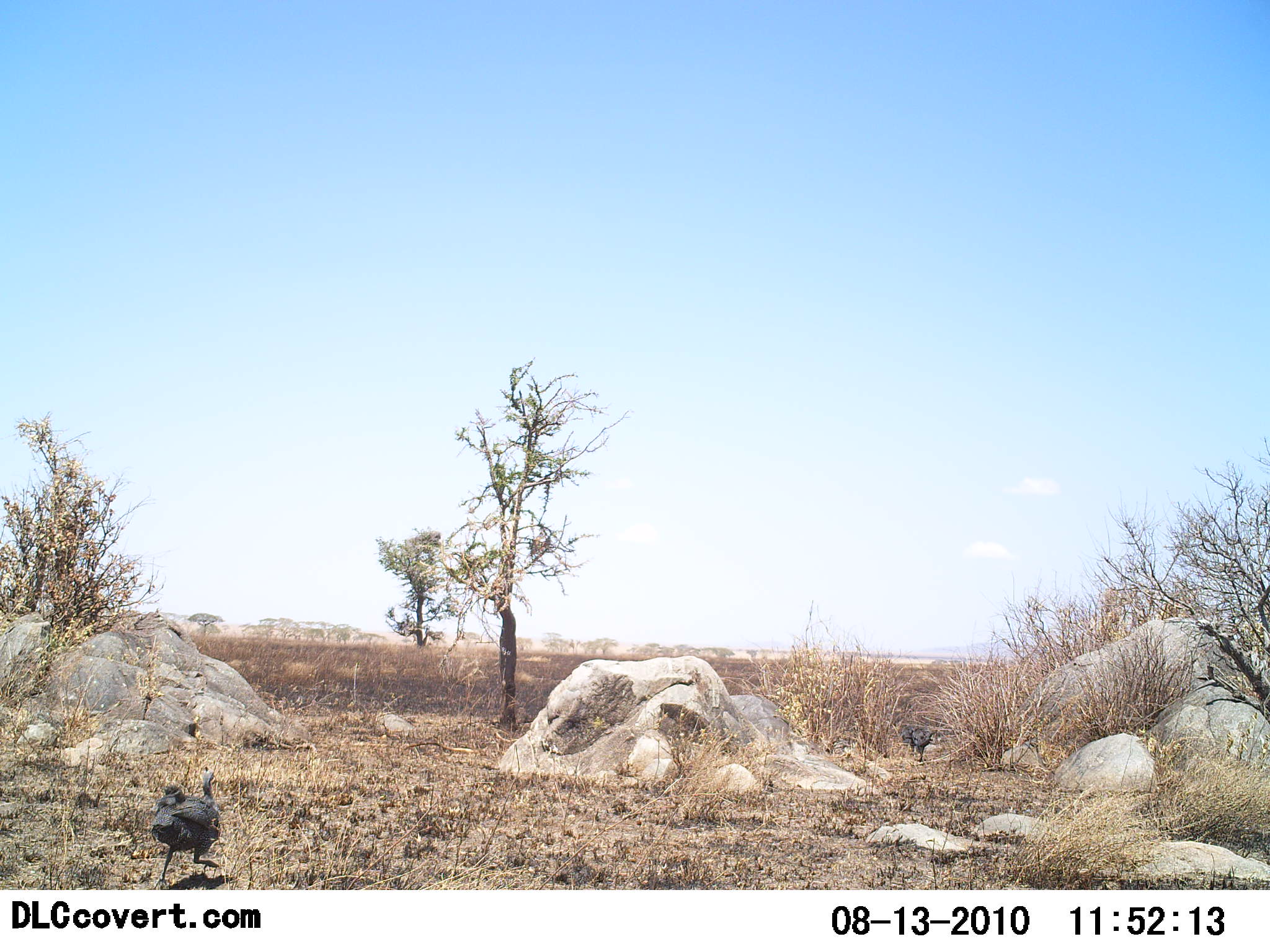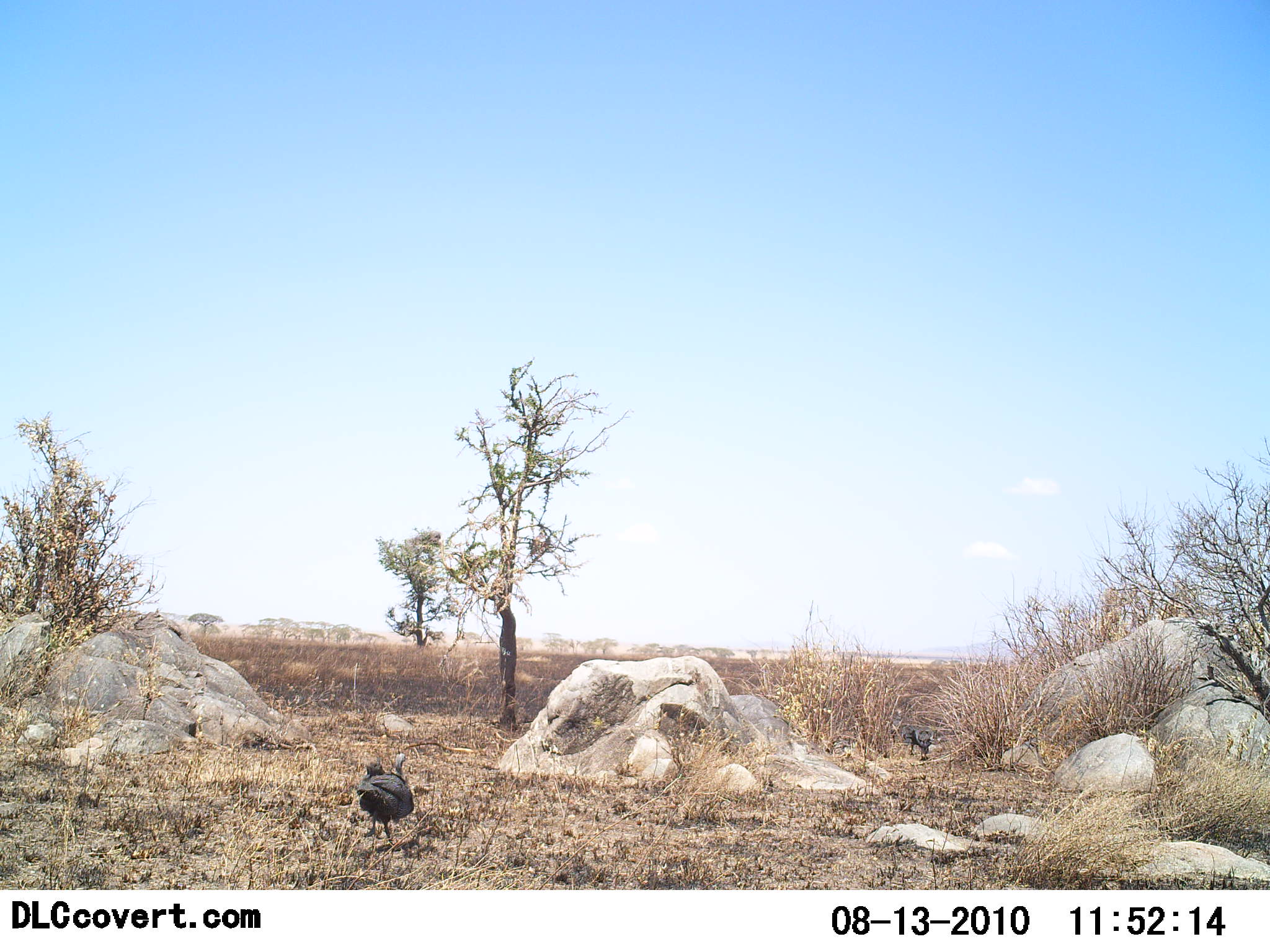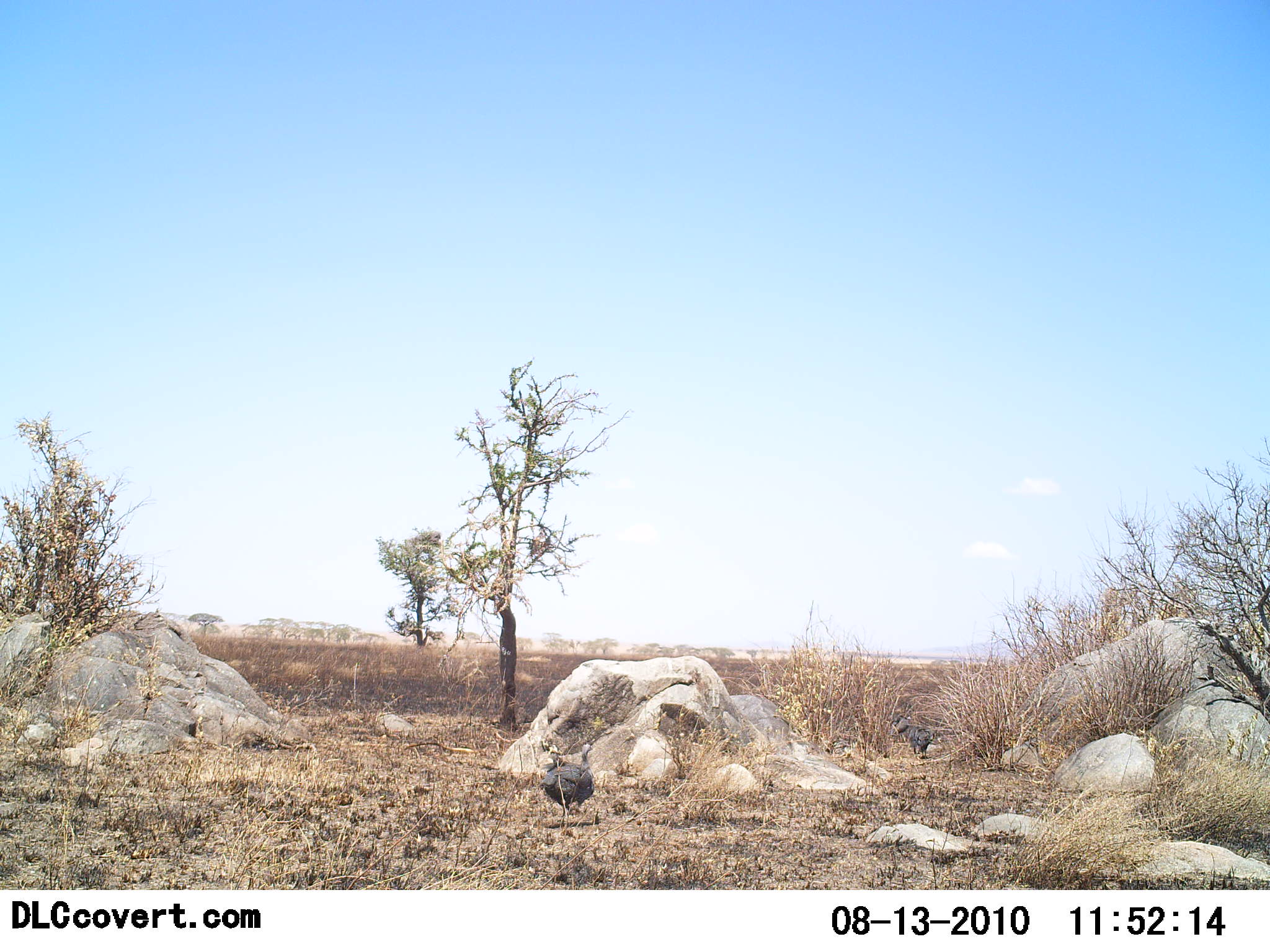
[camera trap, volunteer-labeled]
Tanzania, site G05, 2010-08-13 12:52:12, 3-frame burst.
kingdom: Animalia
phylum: Chordata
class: Aves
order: Galliformes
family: Numididae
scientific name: Numididae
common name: guinea fowl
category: guineafowl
Guineafowl (guinea fowl) (Numididae), count 2. Behavior (volunteer vote fractions): standing 22%, resting 0%, moving 100%, interacting 0%. Young present (vote fraction): 0%. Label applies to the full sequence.